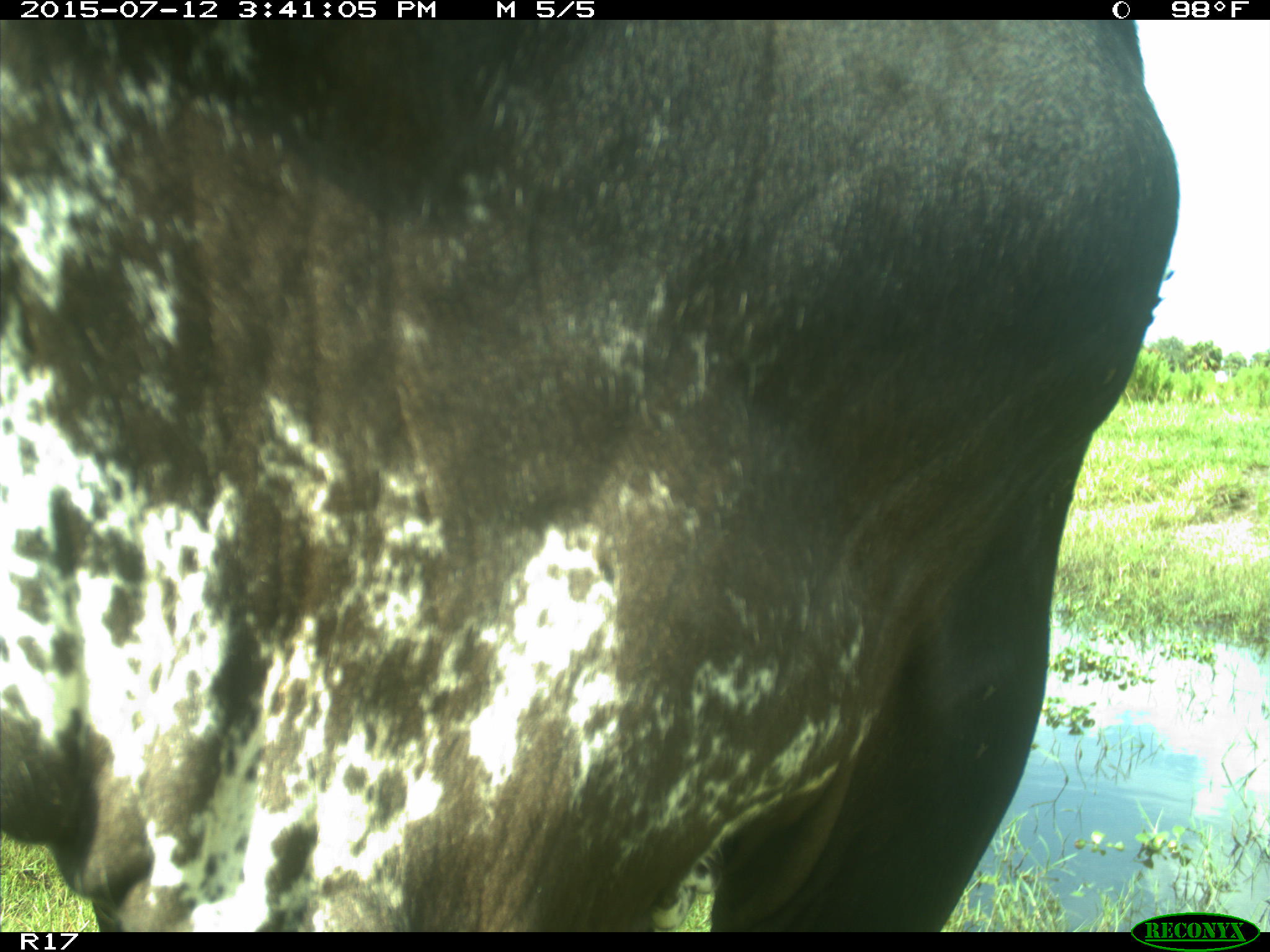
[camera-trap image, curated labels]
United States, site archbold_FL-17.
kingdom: Animalia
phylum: Chordata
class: Mammalia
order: Artiodactyla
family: Bovidae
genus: Bos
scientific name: Bos taurus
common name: domestic cow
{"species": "Bos taurus (domestic cow)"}